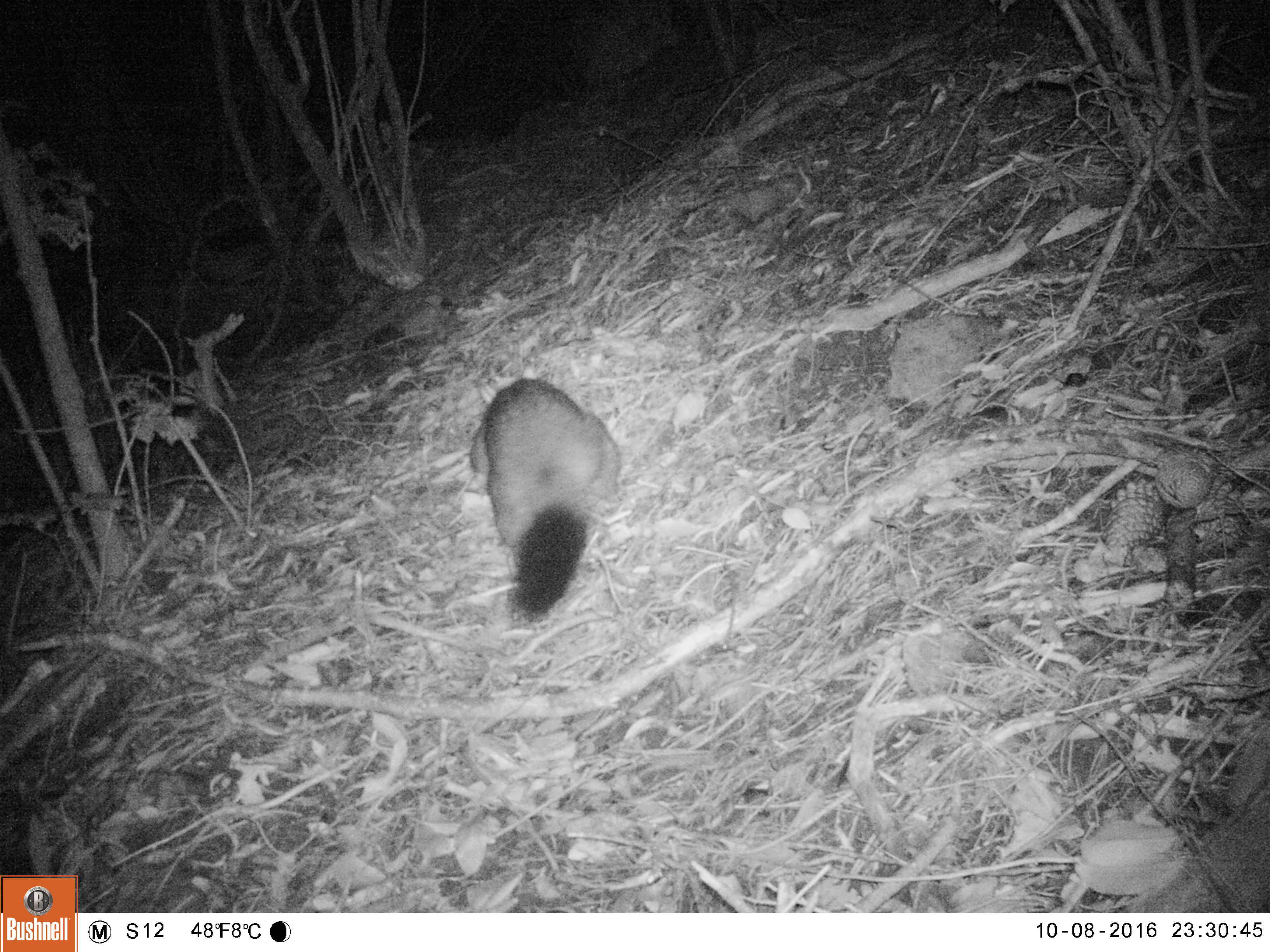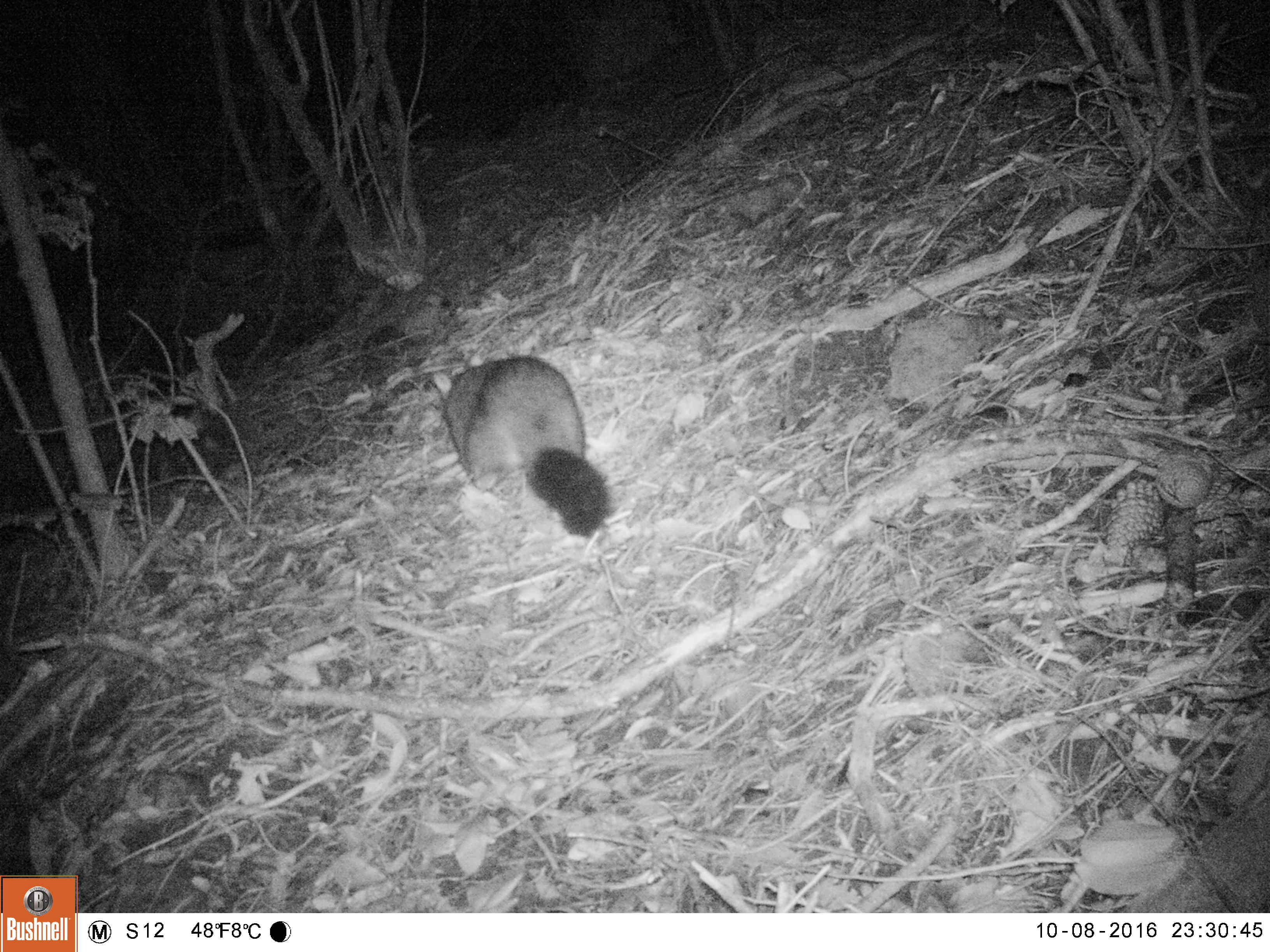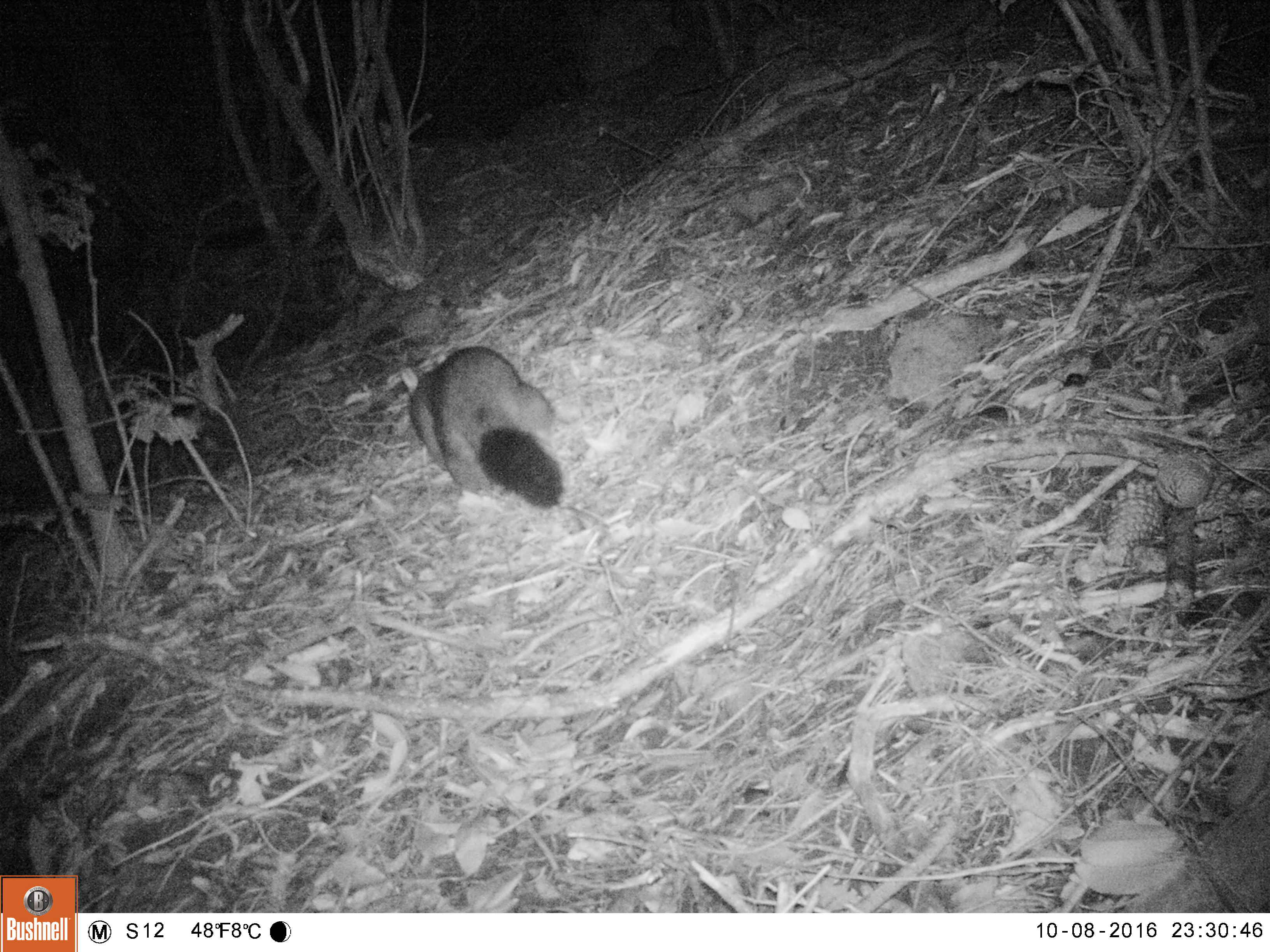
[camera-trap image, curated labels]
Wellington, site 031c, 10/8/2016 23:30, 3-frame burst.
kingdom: Animalia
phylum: Chordata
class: Mammalia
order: Didelphimorphia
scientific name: Didelphimorphia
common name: possum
Possum (Didelphimorphia).